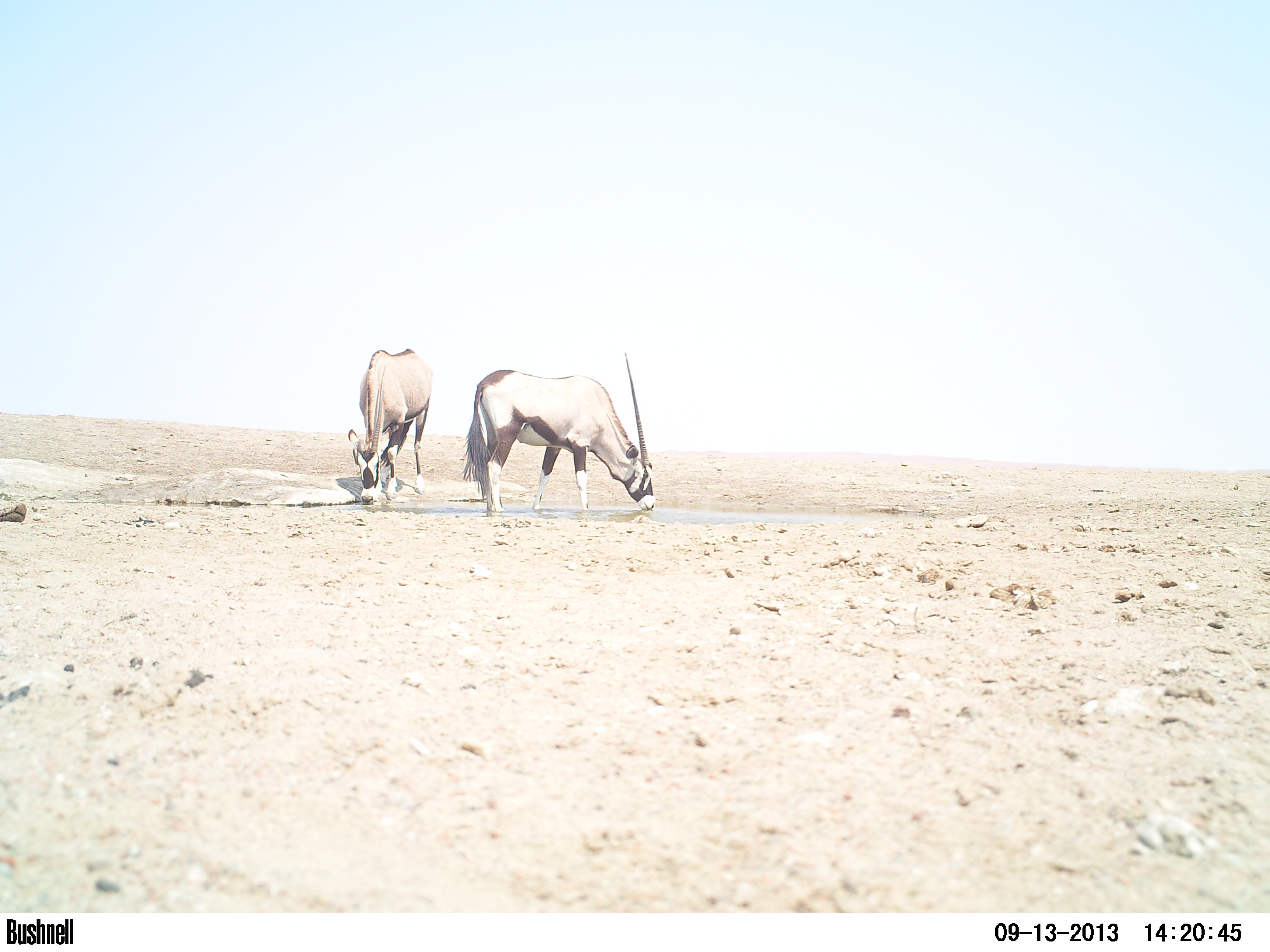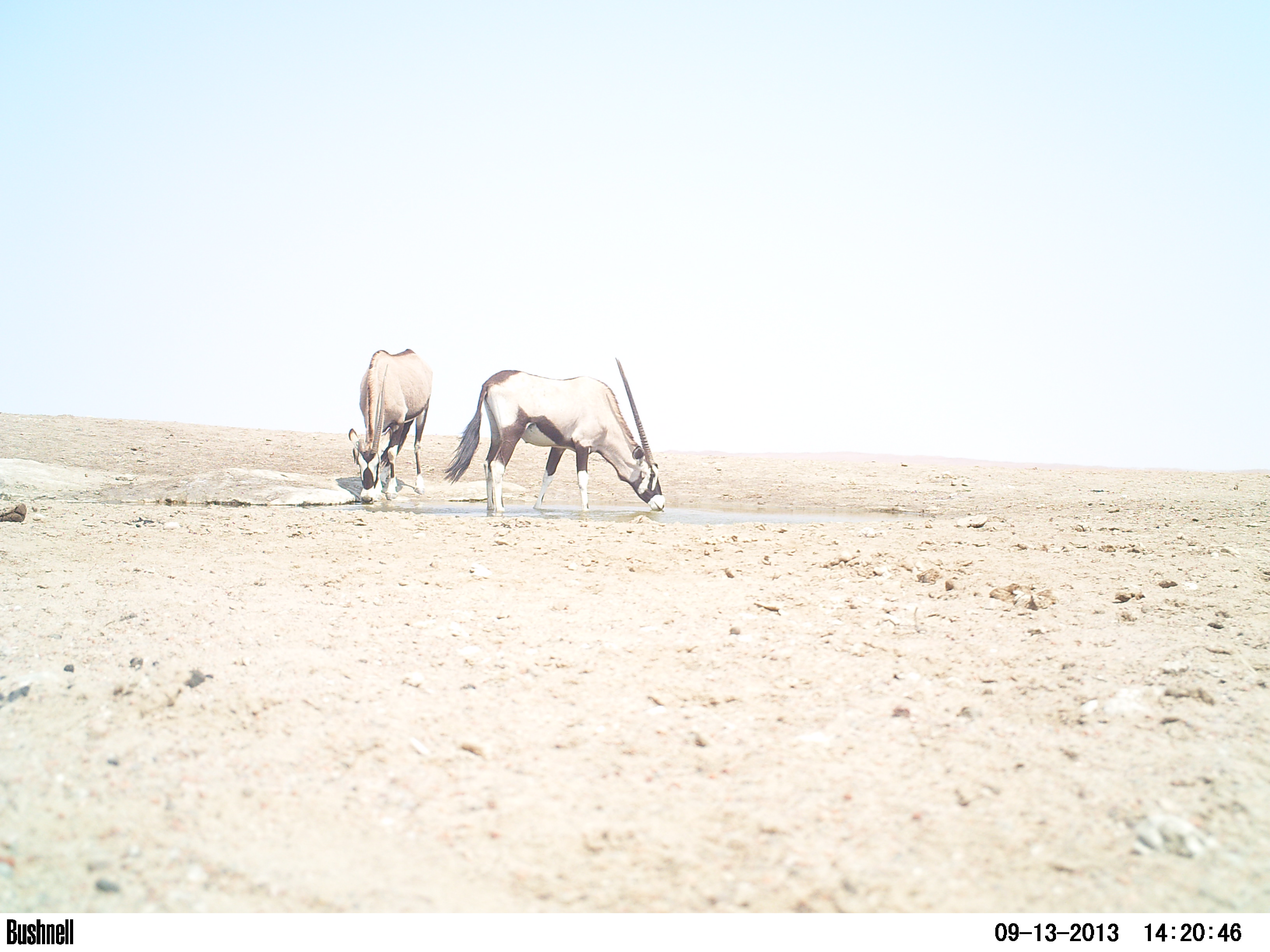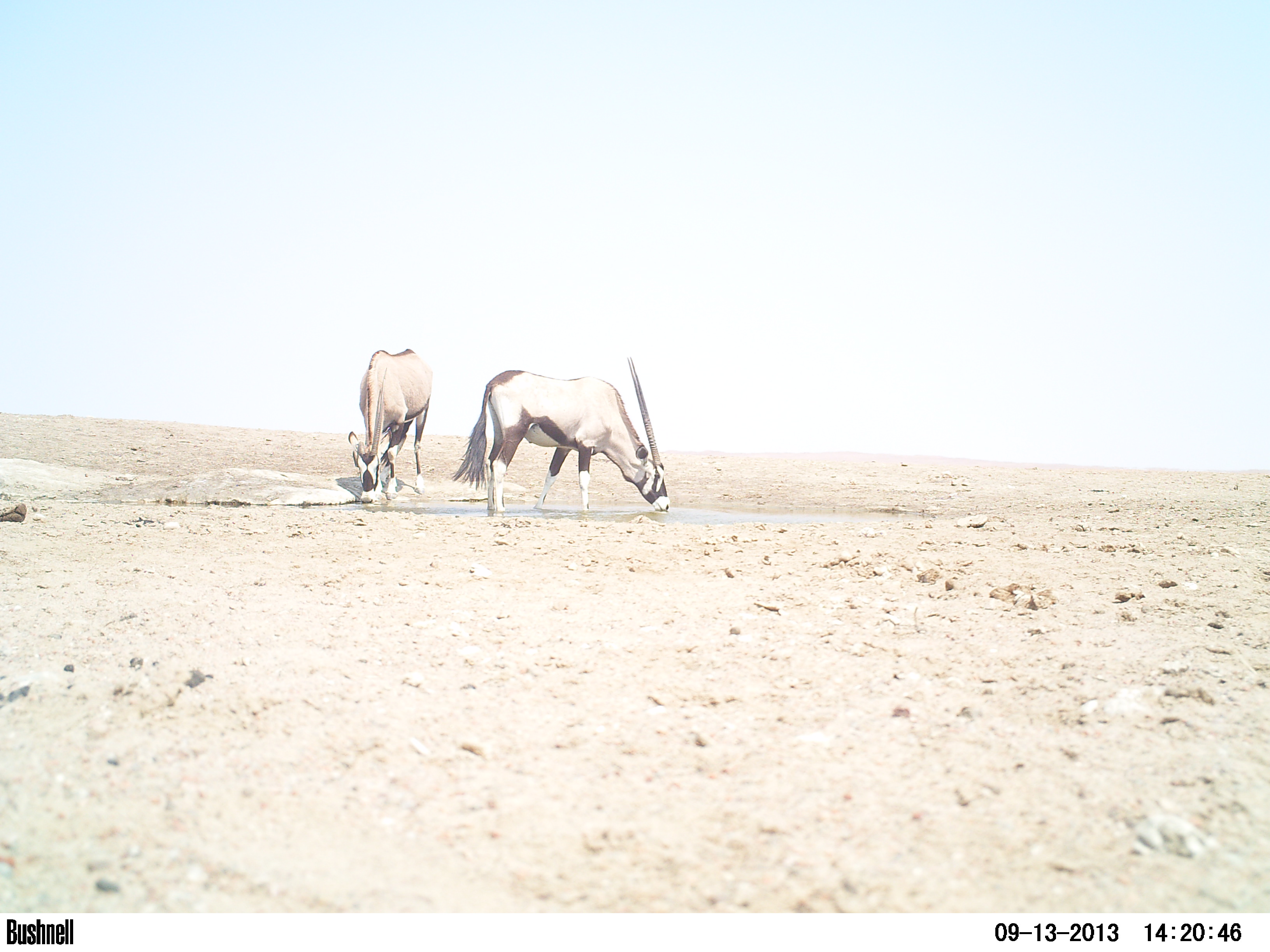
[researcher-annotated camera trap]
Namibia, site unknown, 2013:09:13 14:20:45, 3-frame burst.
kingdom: Animalia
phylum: Chordata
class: Mammalia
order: Artiodactyla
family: Bovidae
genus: Oryx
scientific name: Oryx gazella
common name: gemsbok